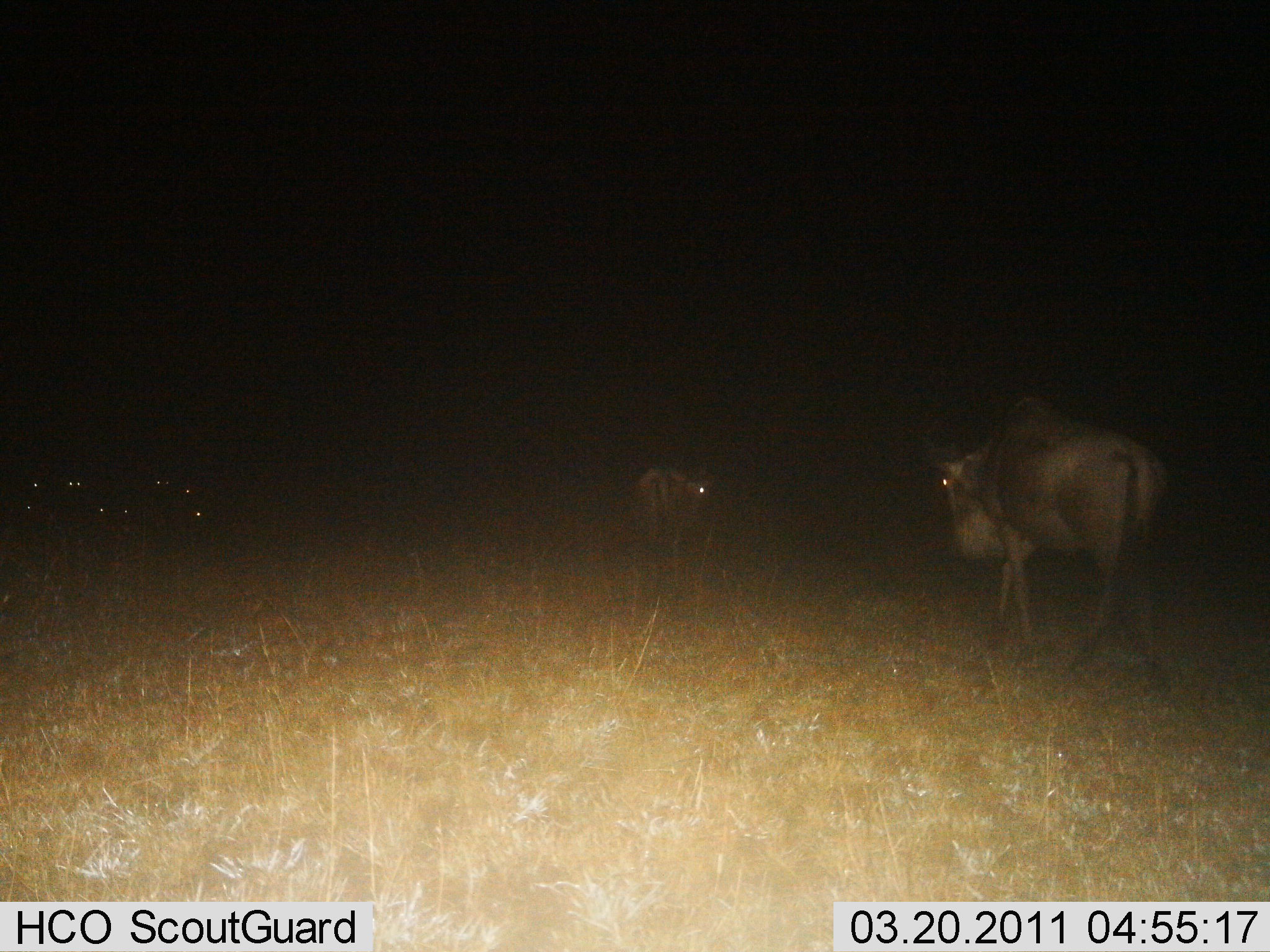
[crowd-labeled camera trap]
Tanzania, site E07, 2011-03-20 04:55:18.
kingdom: Animalia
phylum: Chordata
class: Mammalia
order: Artiodactyla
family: Bovidae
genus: Connochaetes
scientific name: Connochaetes taurinus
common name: blue wildebeest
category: wildebeest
Wildebeest (blue wildebeest) (Connochaetes taurinus), count 2. Behavior (volunteer vote fractions): standing 38%, resting 8%, moving 69%, interacting 8%. Young present (vote fraction): 0%. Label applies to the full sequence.